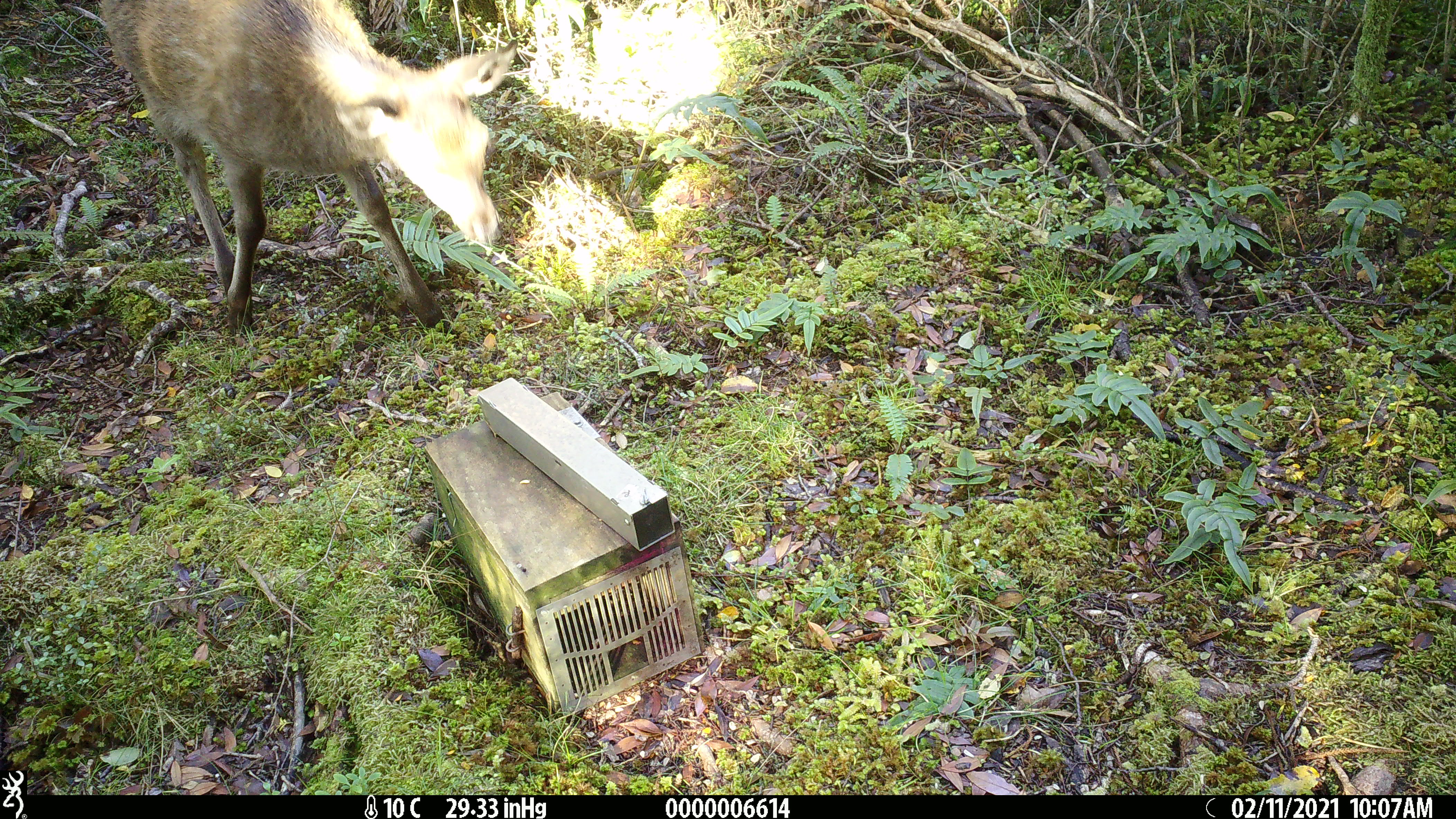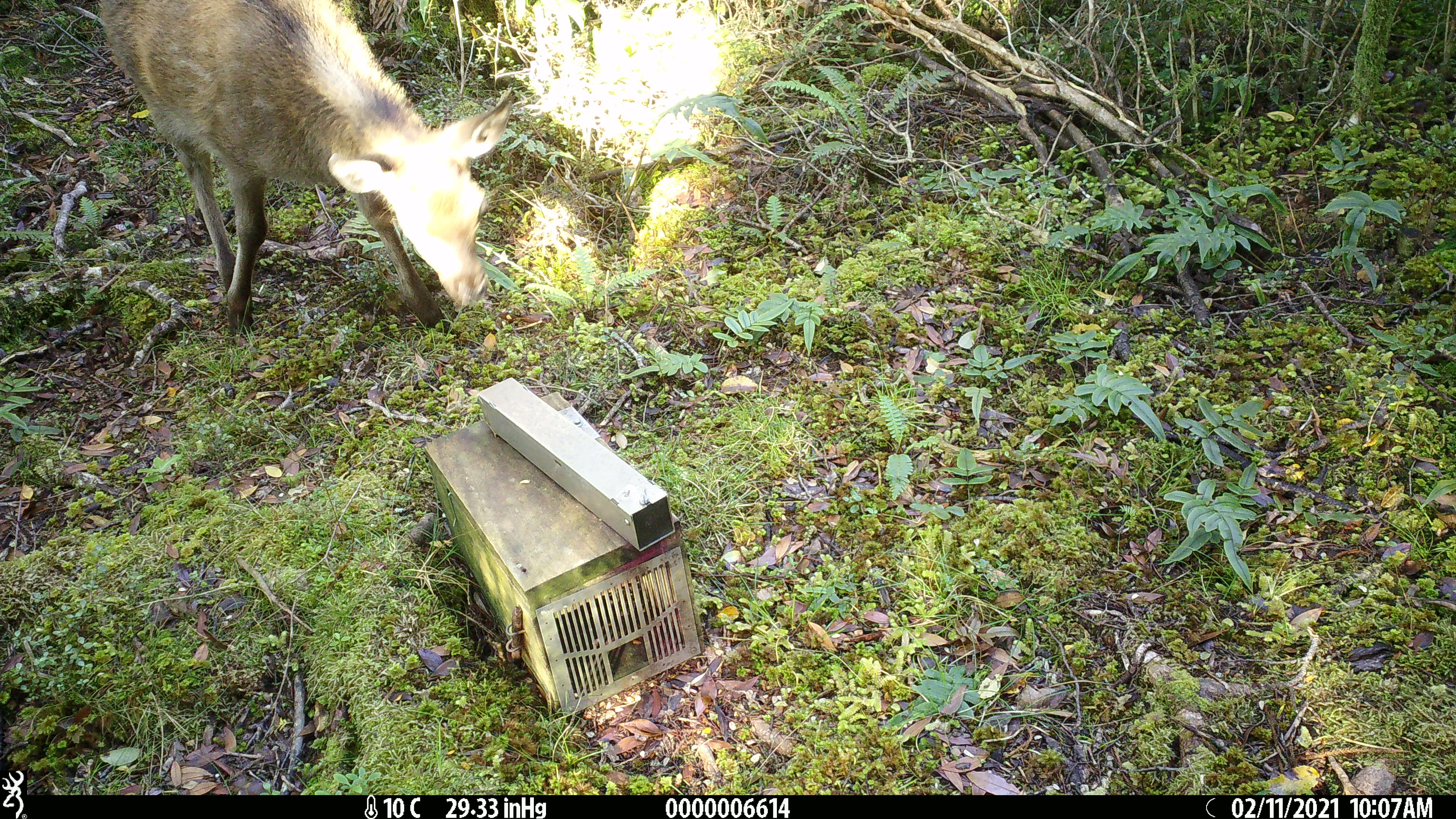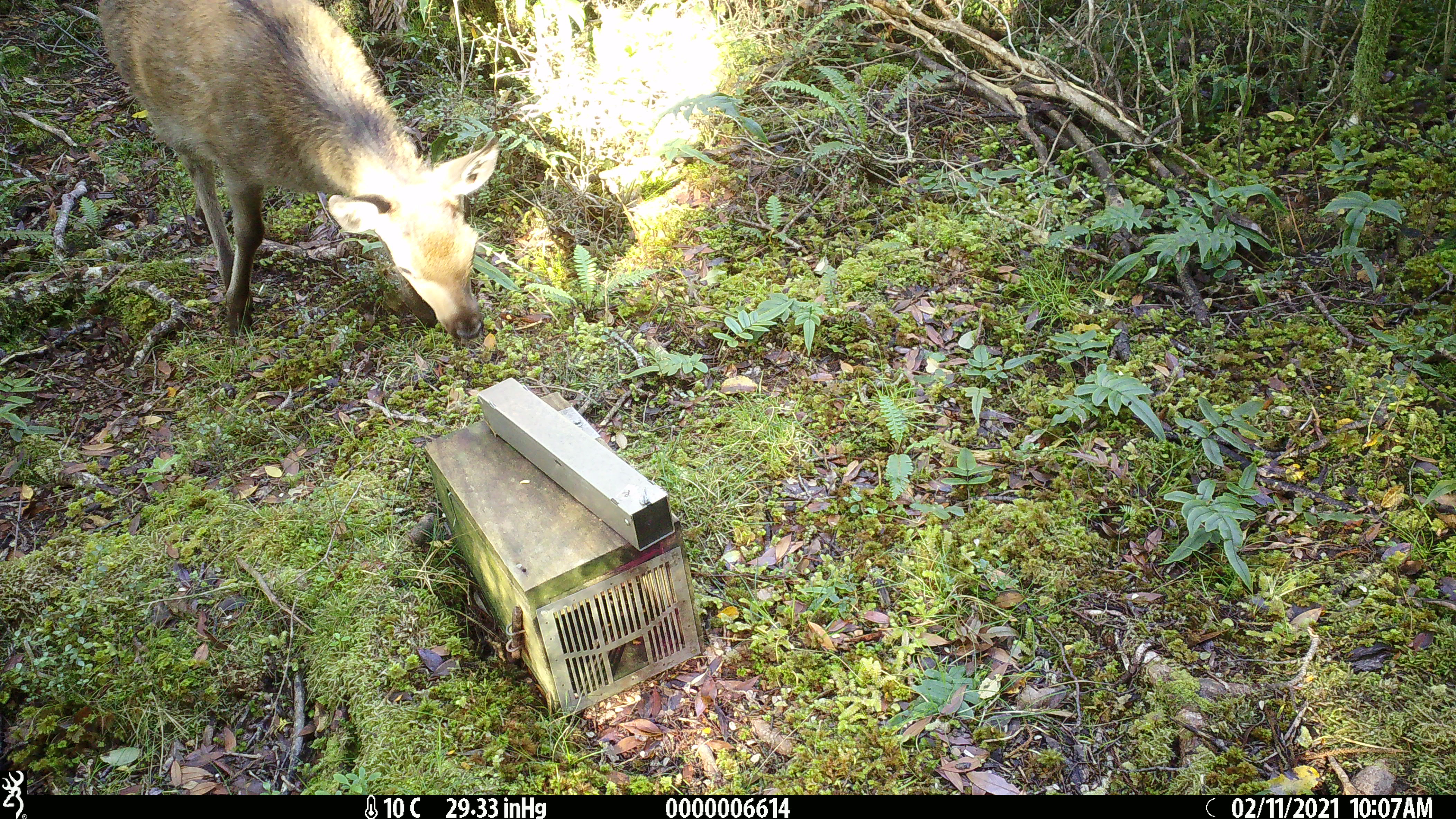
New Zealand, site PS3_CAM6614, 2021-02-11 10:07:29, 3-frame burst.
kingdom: Animalia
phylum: Chordata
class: Mammalia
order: Artiodactyla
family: Cervidae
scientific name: Cervidae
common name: deer